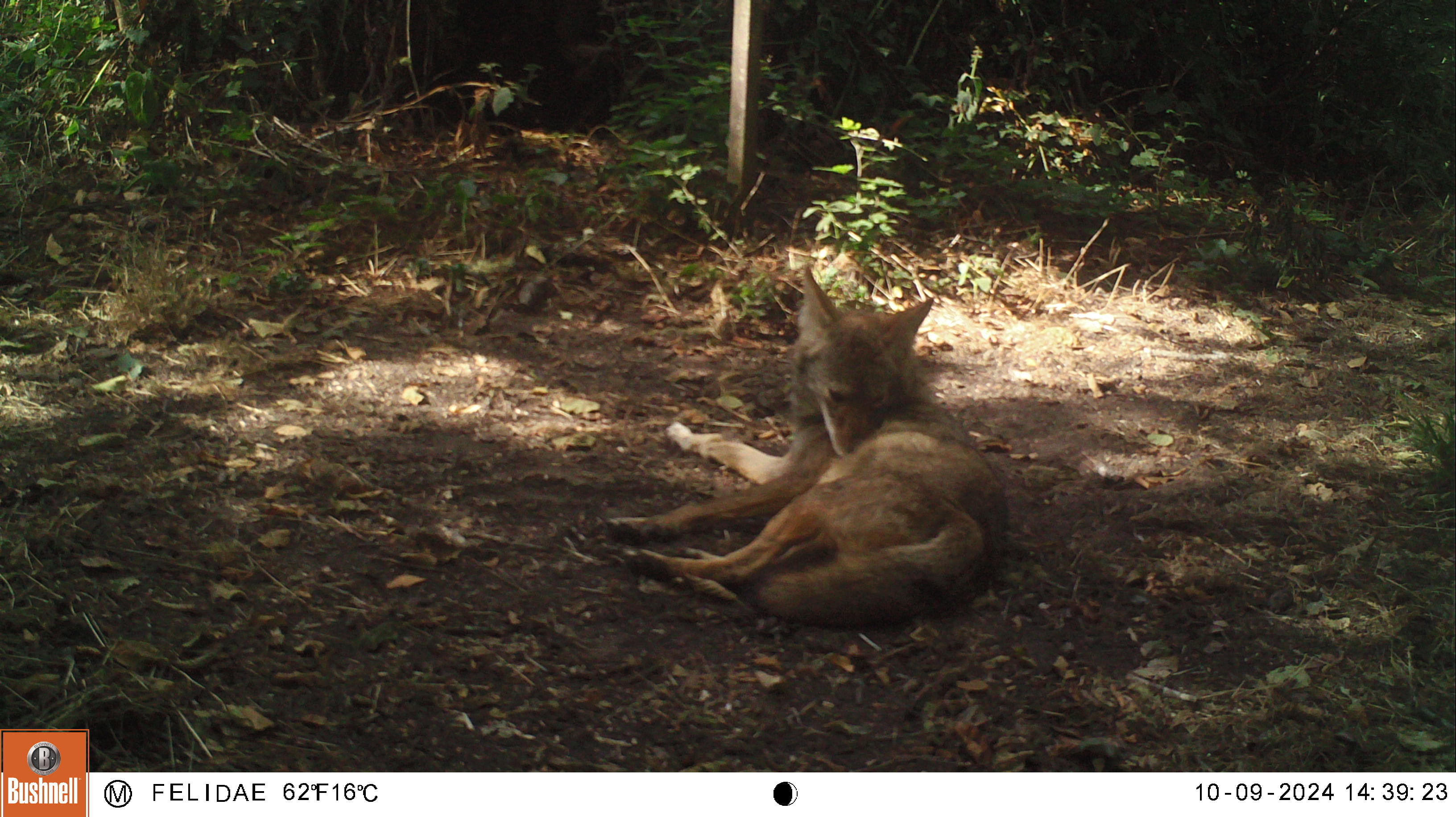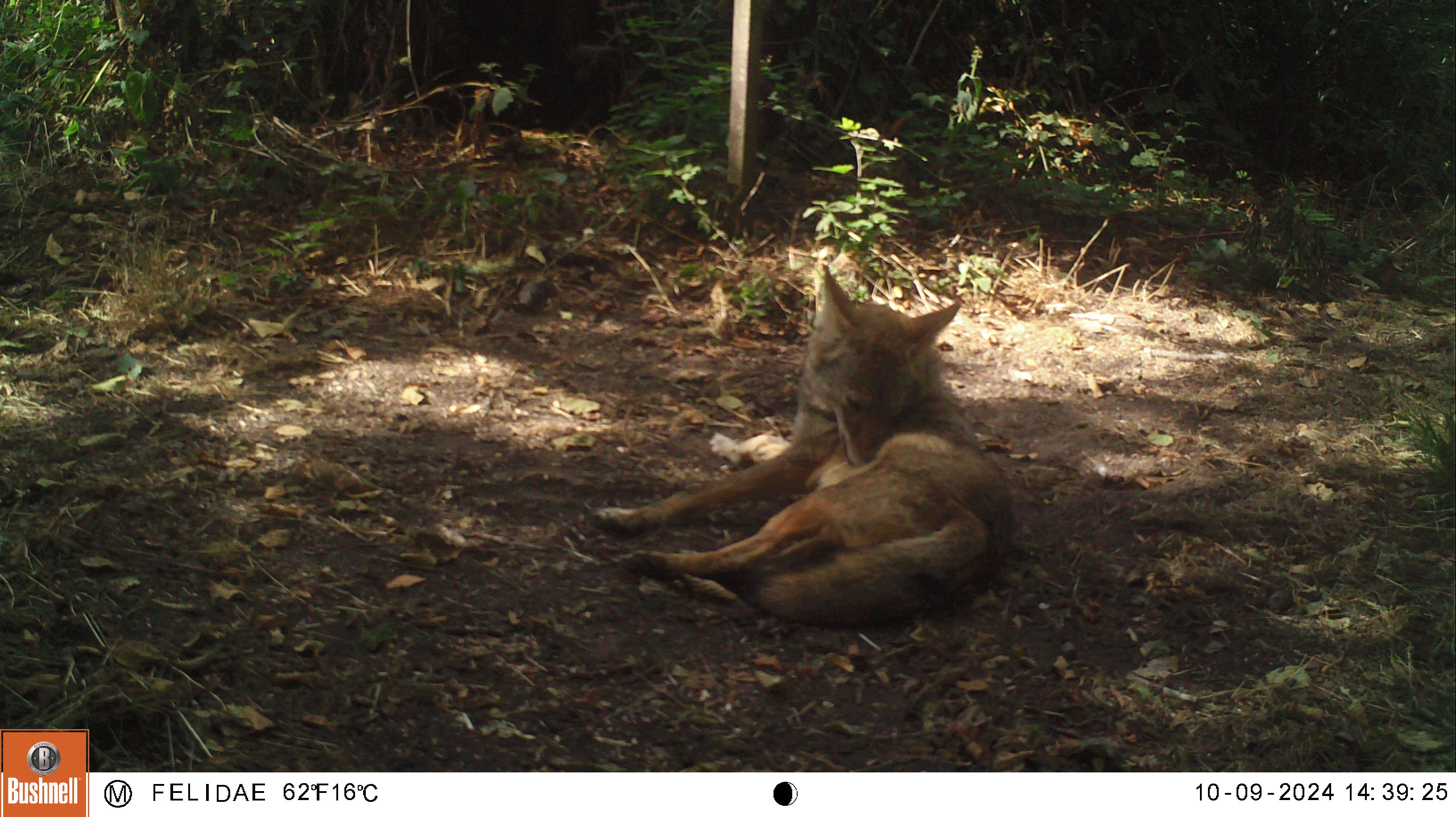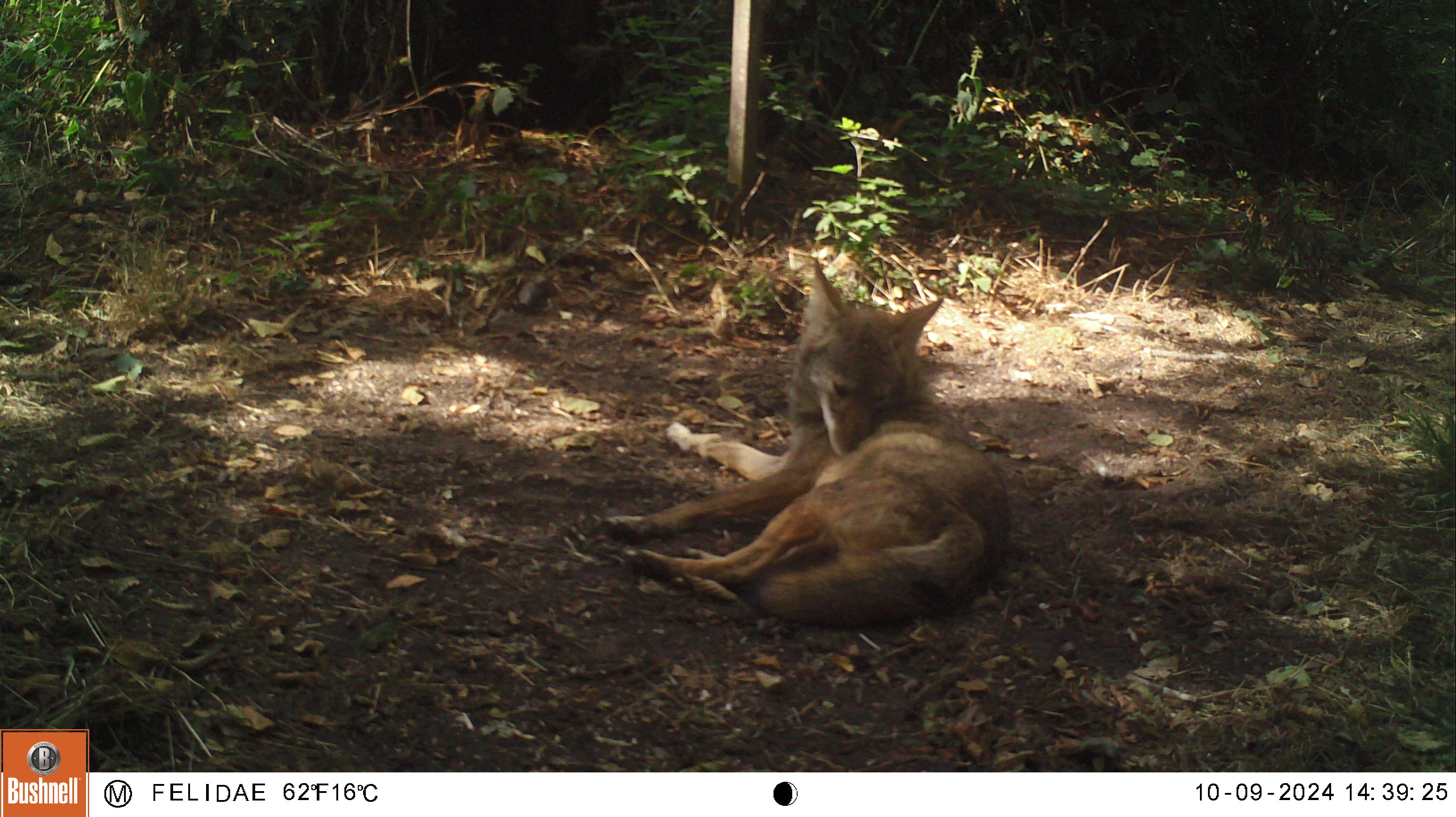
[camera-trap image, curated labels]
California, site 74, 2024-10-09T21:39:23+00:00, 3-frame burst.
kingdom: Animalia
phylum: Chordata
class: Mammalia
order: Carnivora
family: Canidae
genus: Canis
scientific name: Canis latrans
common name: coyote